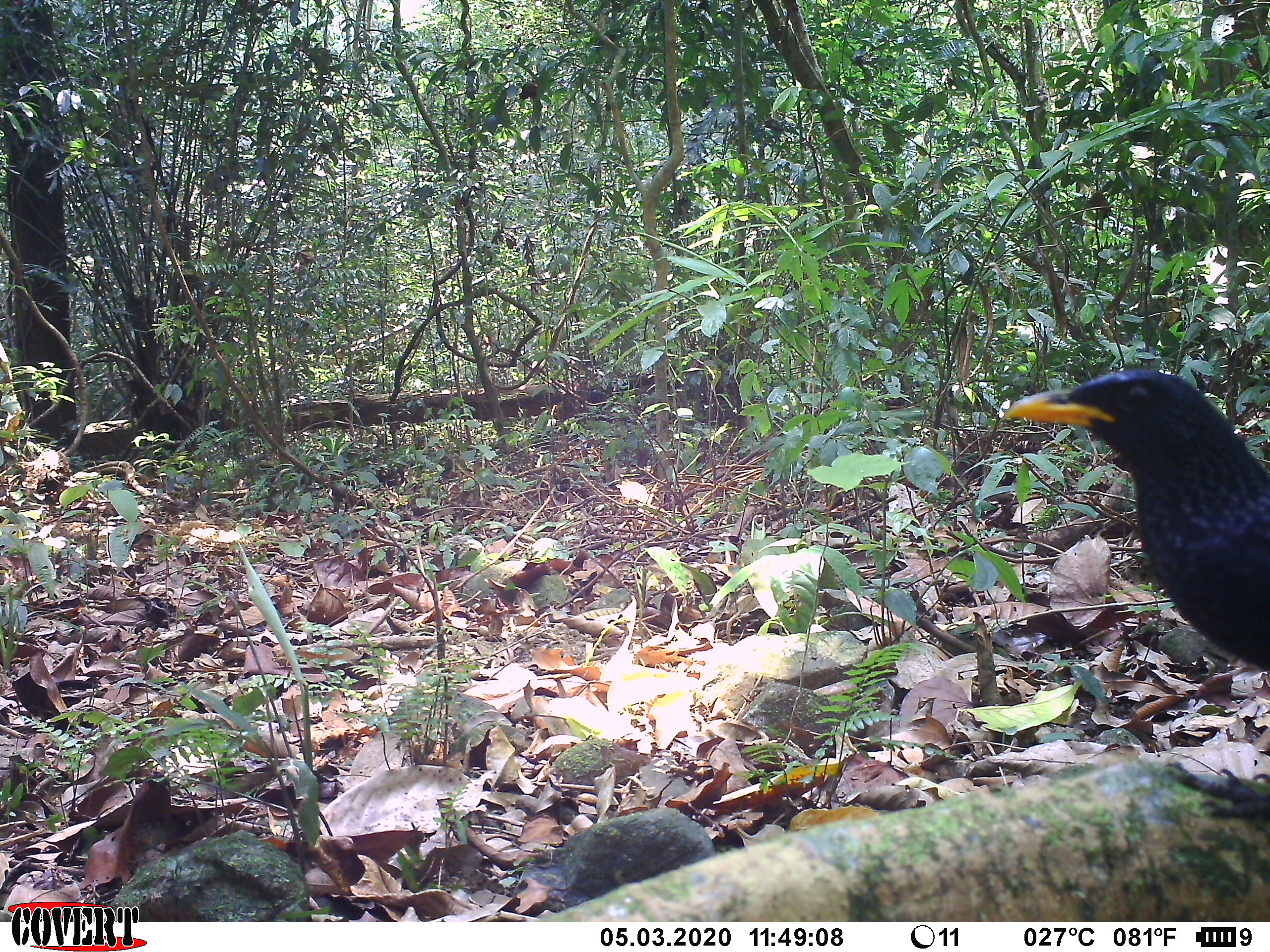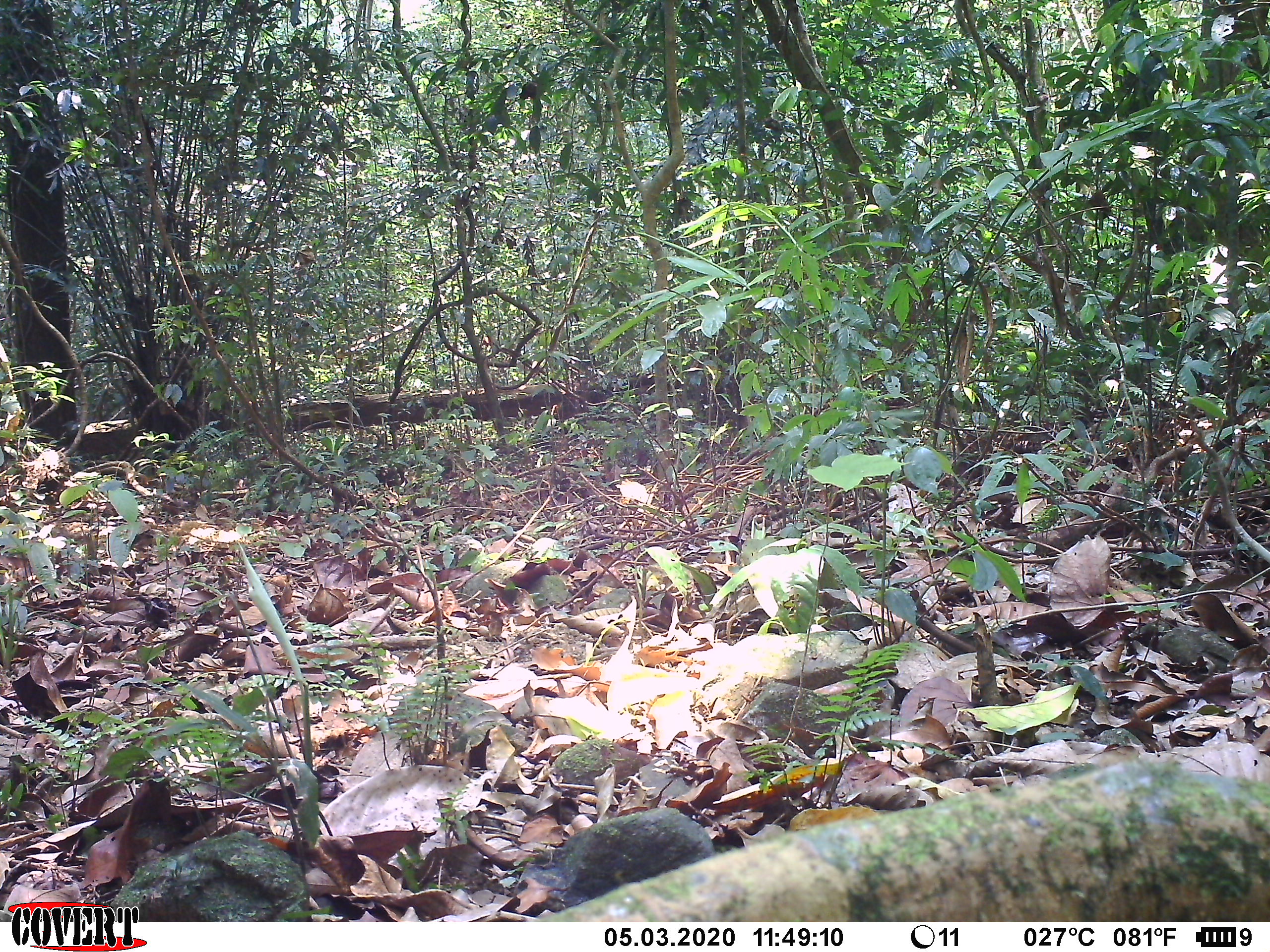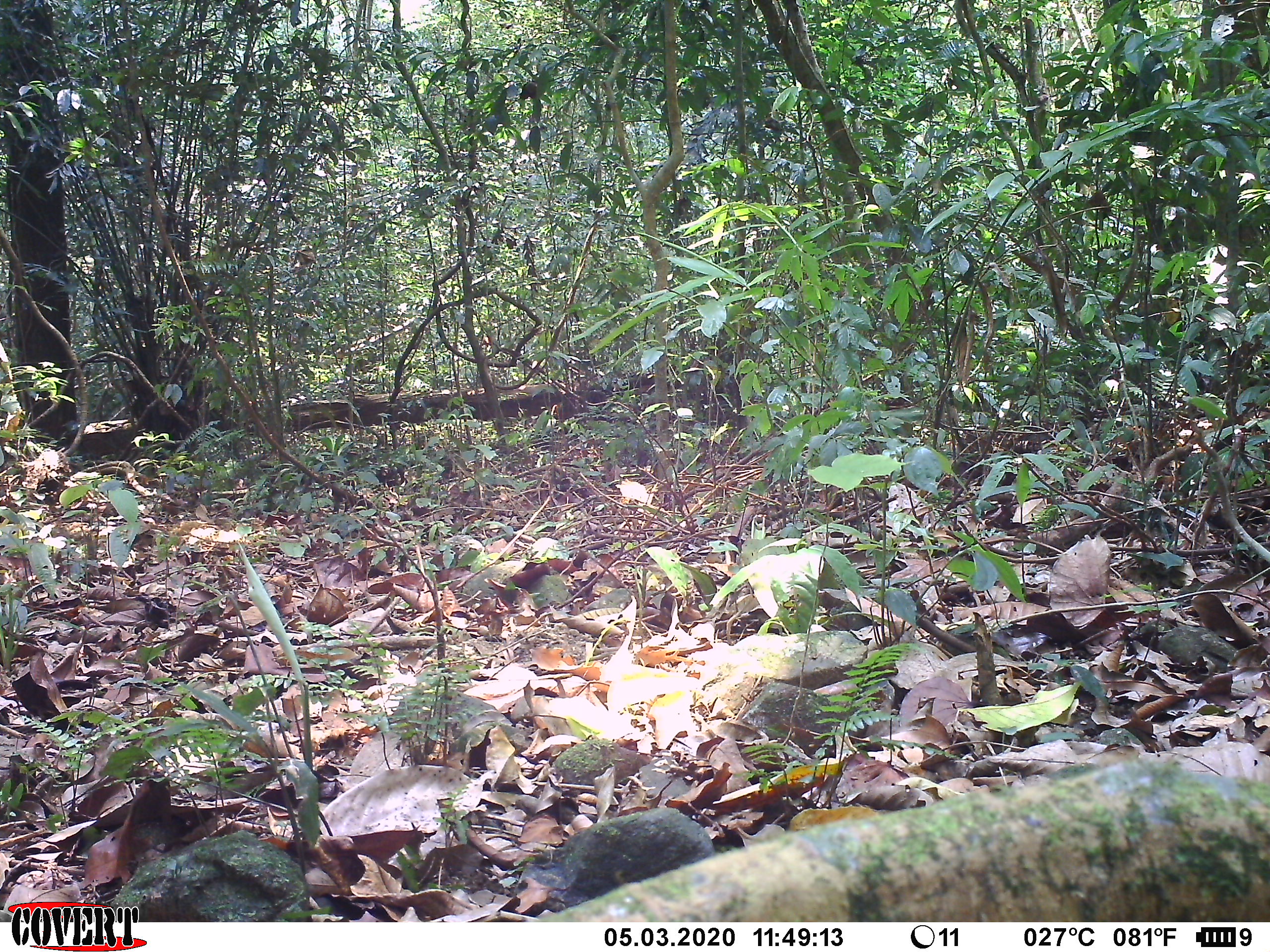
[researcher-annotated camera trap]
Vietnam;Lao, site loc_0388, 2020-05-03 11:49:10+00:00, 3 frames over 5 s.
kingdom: Animalia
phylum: Chordata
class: Aves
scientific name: Aves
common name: bird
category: unidentified bird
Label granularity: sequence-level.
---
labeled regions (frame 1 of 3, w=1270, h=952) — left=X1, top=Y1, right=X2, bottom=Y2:
unidentified bird: left=1000, top=365, right=1270, bottom=822